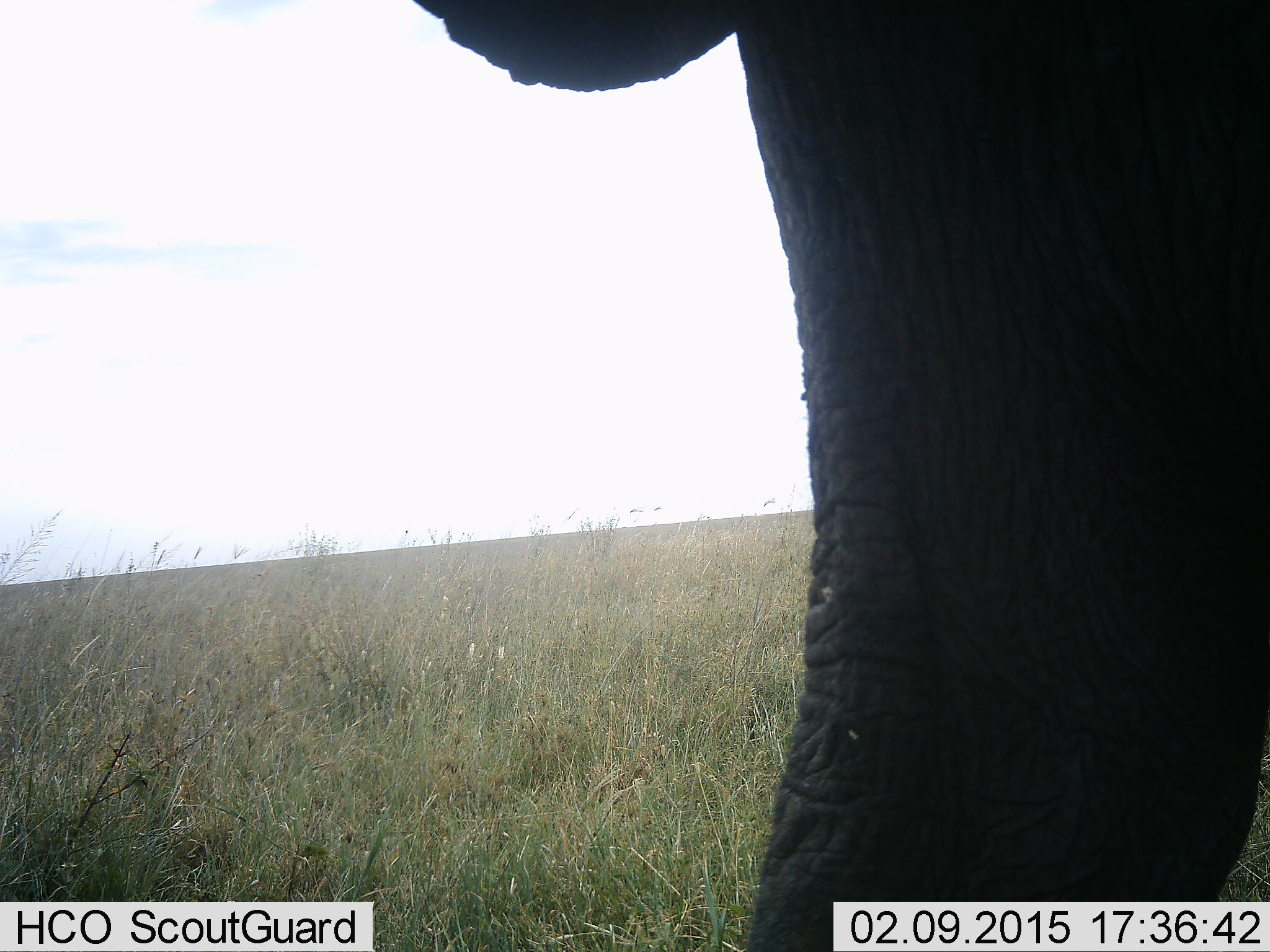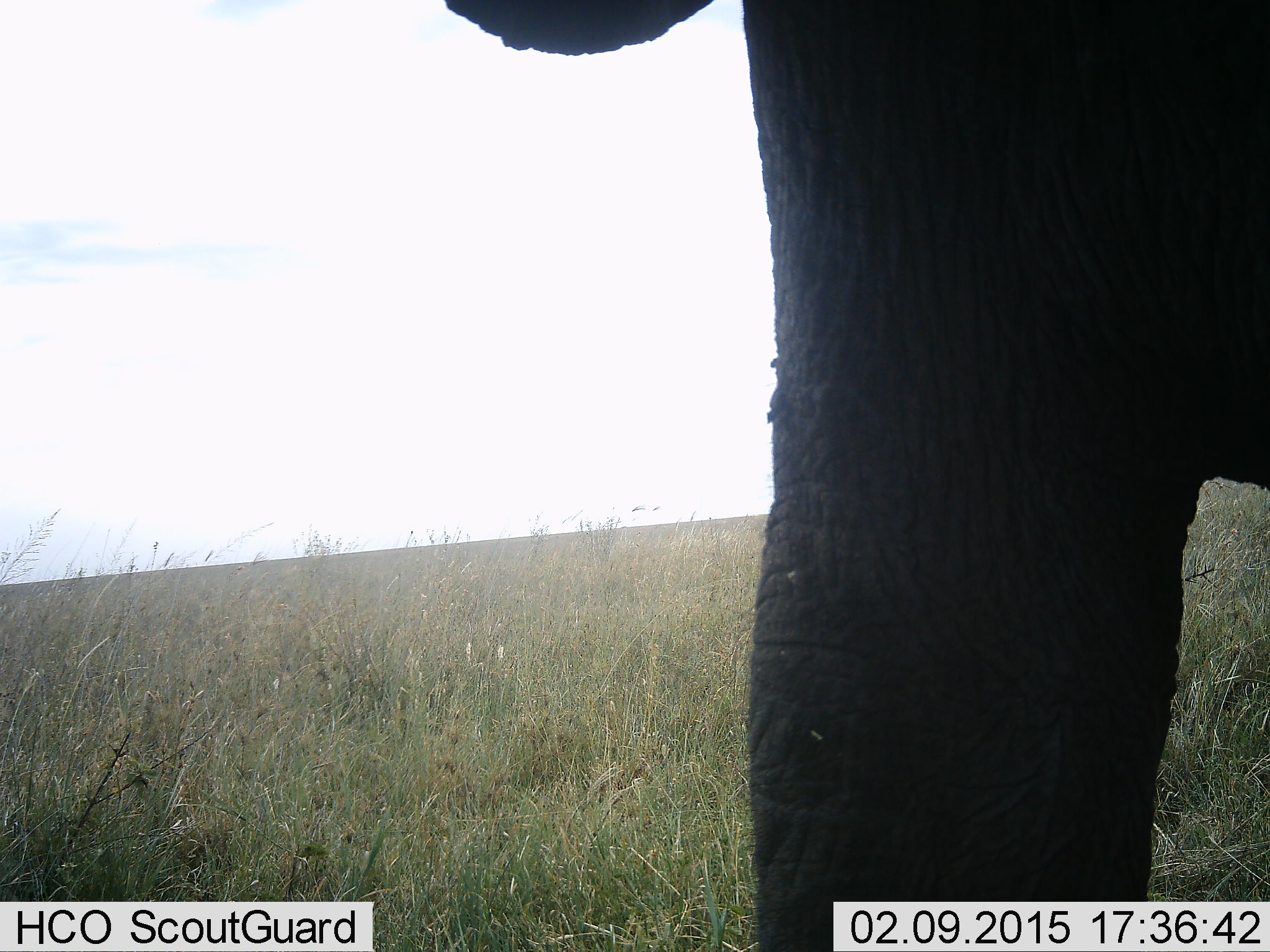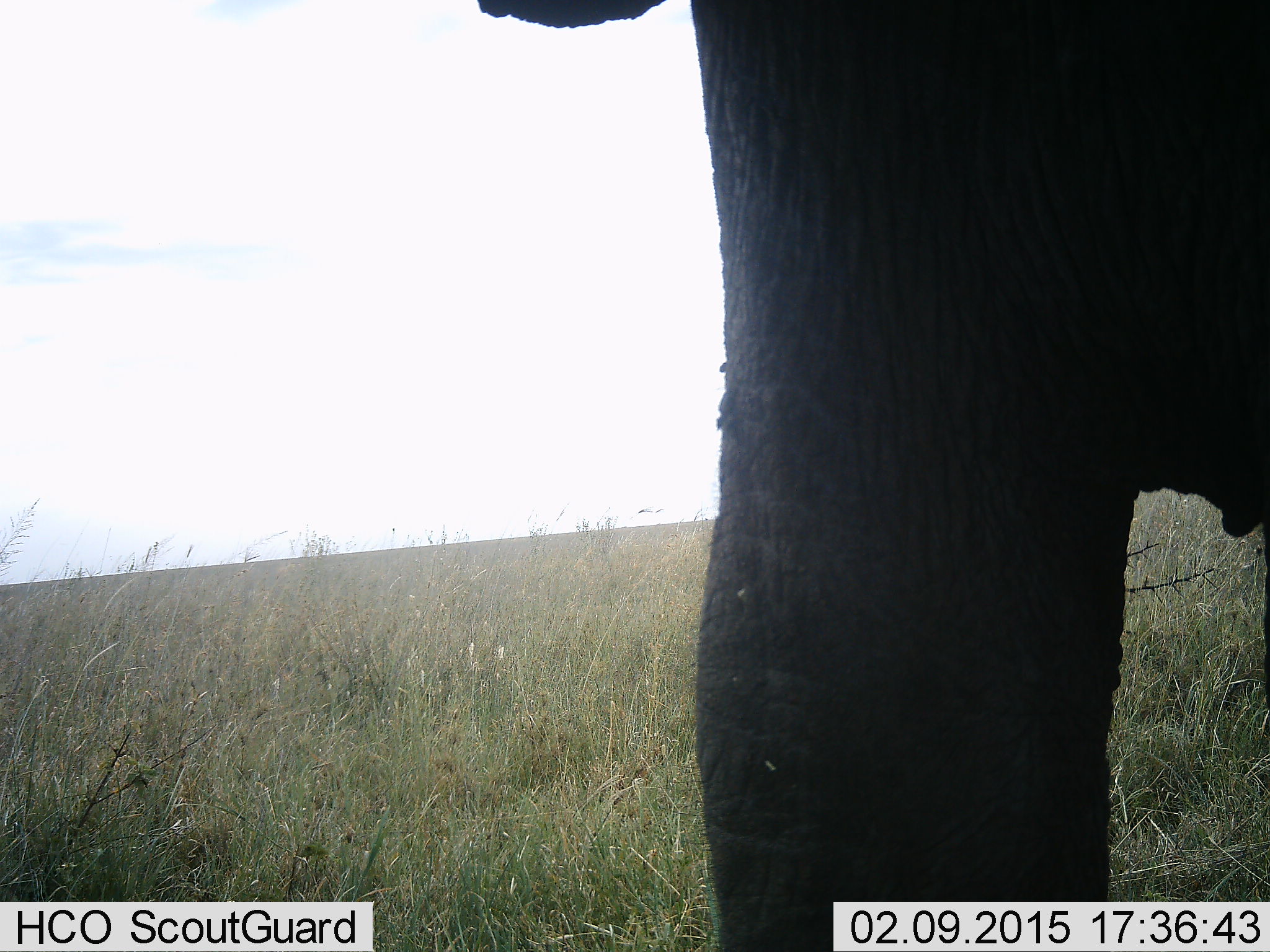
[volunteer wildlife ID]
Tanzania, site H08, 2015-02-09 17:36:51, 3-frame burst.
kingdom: Animalia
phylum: Chordata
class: Mammalia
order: Proboscidea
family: Elephantidae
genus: Loxodonta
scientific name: Loxodonta africana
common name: african bush elephant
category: elephant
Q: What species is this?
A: Elephant (african bush elephant) (Loxodonta africana).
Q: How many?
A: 1.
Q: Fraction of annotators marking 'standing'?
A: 100%.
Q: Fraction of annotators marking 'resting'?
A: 0%.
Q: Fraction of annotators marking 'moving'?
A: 10%.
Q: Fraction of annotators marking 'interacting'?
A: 0%.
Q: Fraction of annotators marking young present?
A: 0%.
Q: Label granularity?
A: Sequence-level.